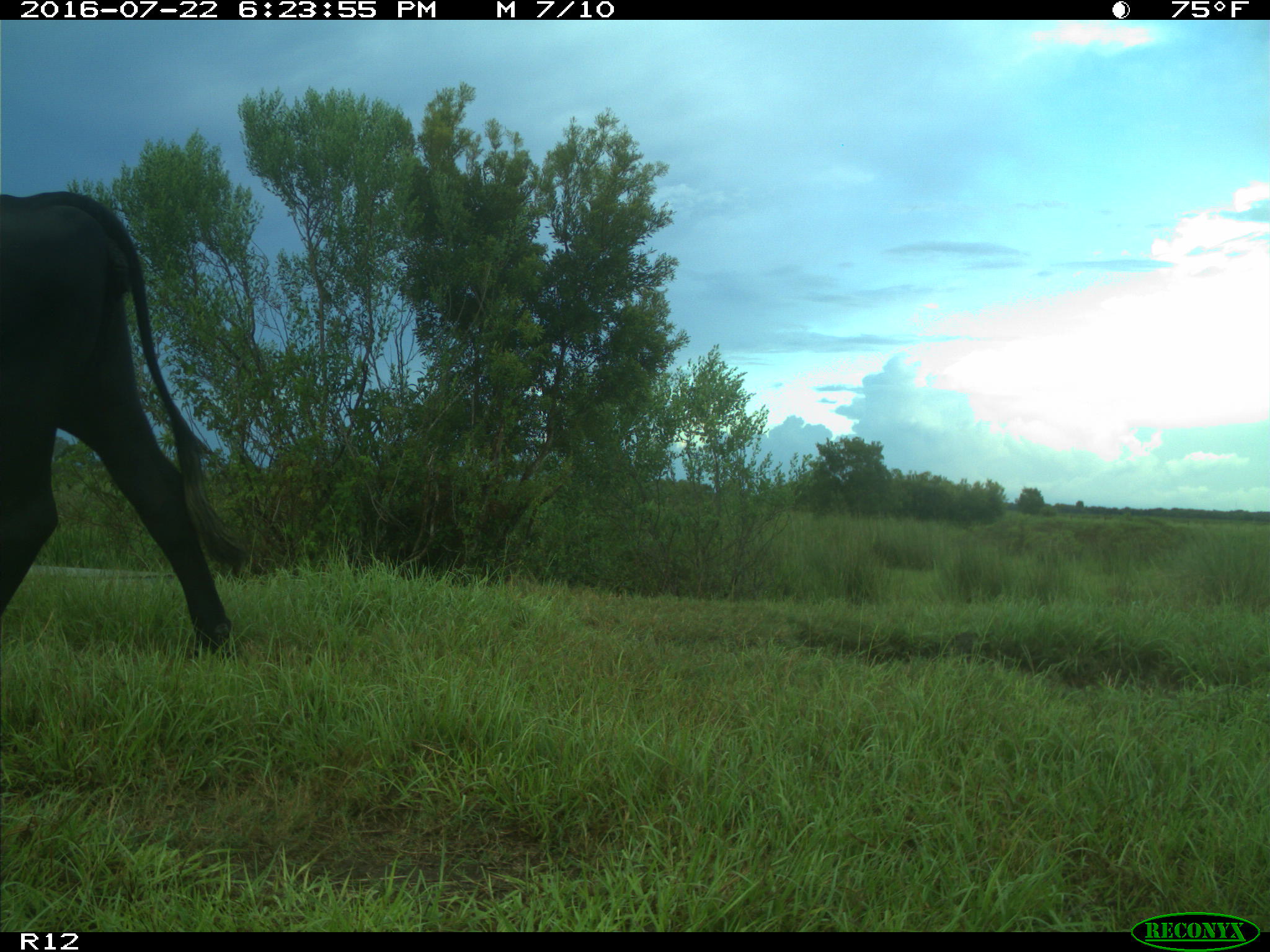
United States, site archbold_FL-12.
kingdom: Animalia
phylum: Chordata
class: Mammalia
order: Artiodactyla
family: Bovidae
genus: Bos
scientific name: Bos taurus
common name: domestic cow